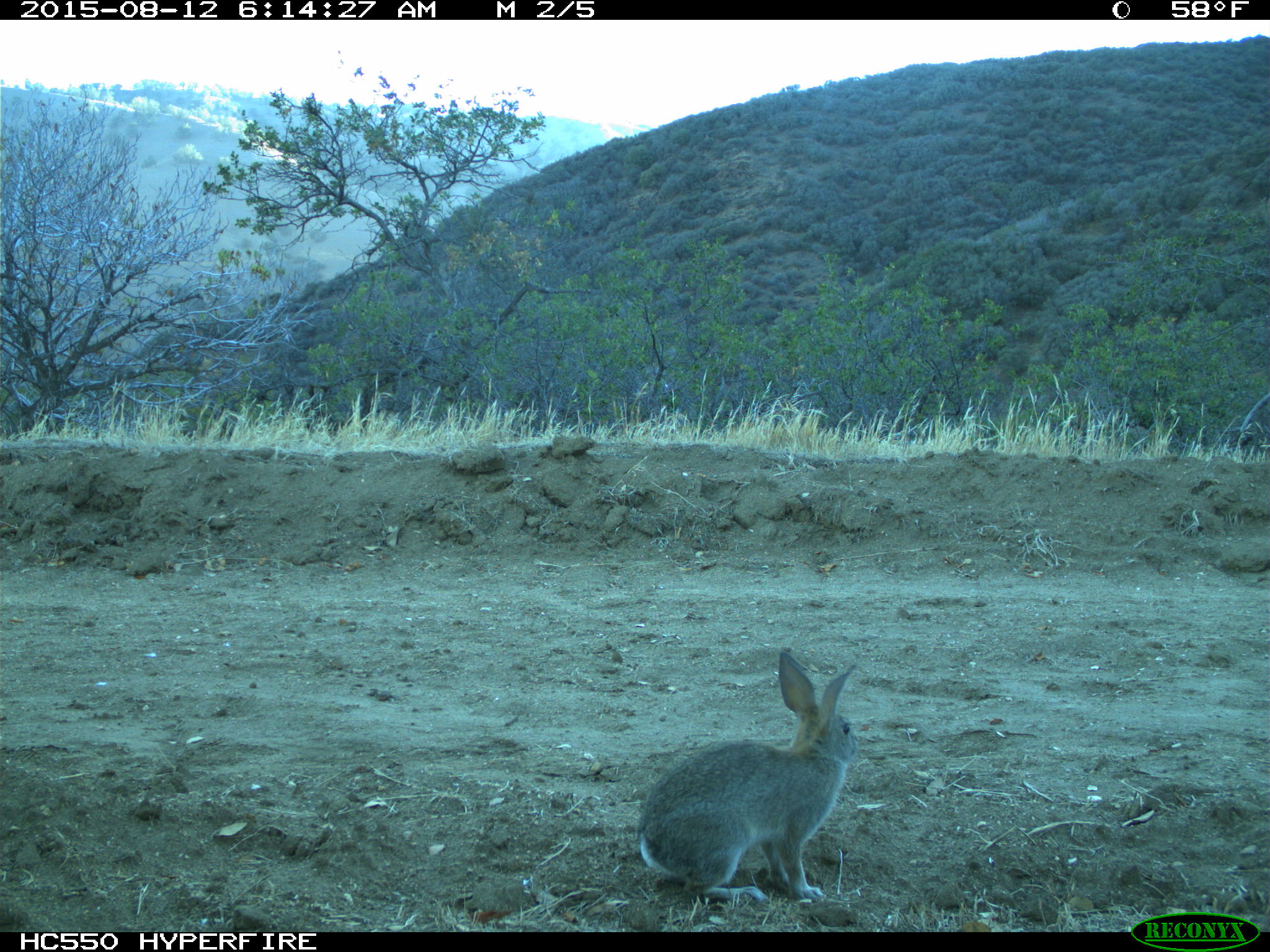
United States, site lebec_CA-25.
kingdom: Animalia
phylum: Chordata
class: Mammalia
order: Lagomorpha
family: Leporidae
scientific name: Leporidae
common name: rabbits and hares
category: unidentified rabbit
Unidentified rabbit (rabbits and hares) (Leporidae).